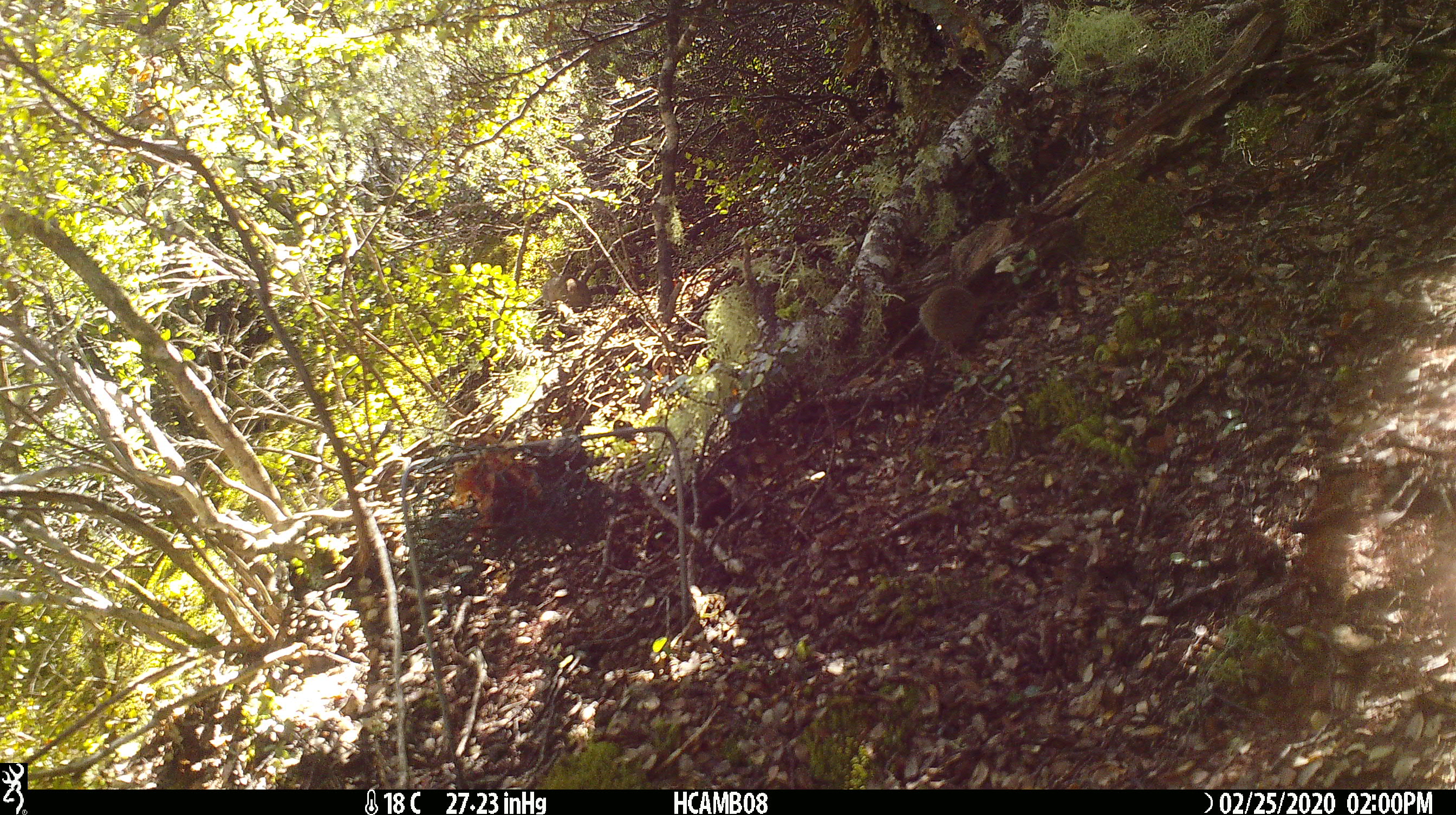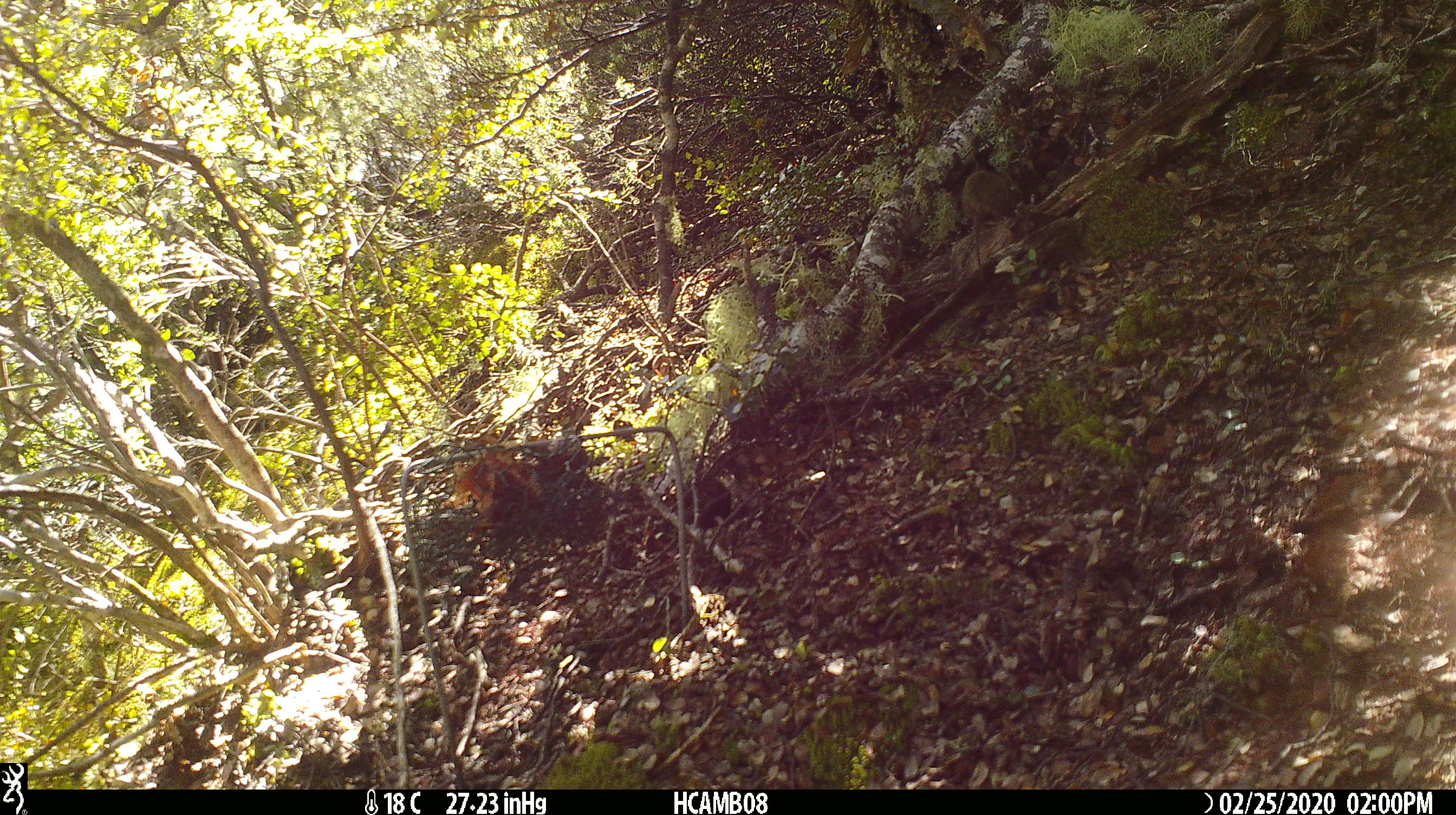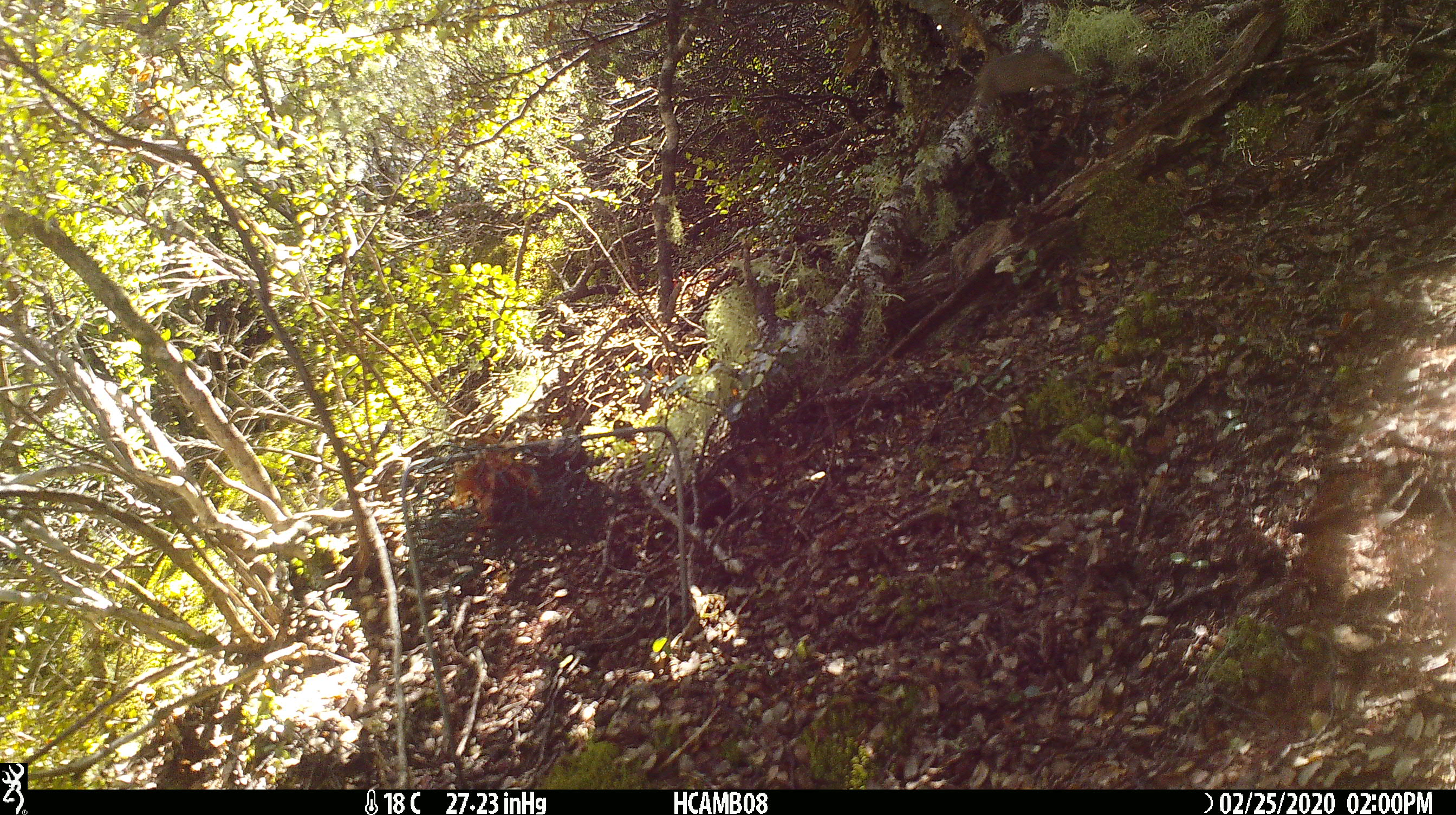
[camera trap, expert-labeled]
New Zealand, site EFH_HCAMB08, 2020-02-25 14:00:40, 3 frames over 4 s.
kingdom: Animalia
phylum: Chordata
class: Mammalia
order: Rodentia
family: Muridae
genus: Mus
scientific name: Mus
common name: mouse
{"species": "mouse (Mus)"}